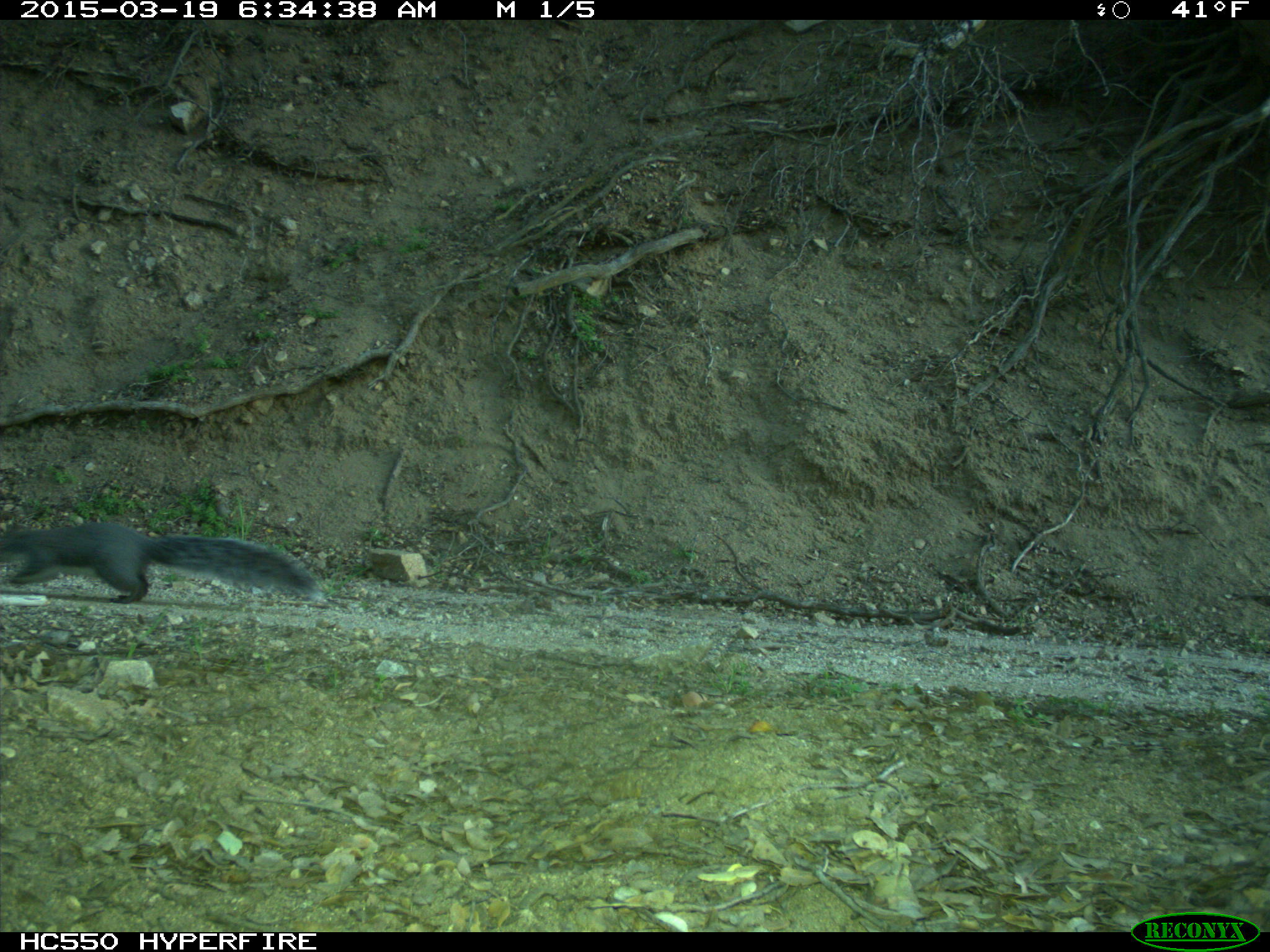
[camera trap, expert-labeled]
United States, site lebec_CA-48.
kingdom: Animalia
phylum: Chordata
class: Mammalia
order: Rodentia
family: Sciuridae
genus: Sciurus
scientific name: Sciurus carolinensis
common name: eastern gray squirrel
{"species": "Sciurus carolinensis (eastern gray squirrel)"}